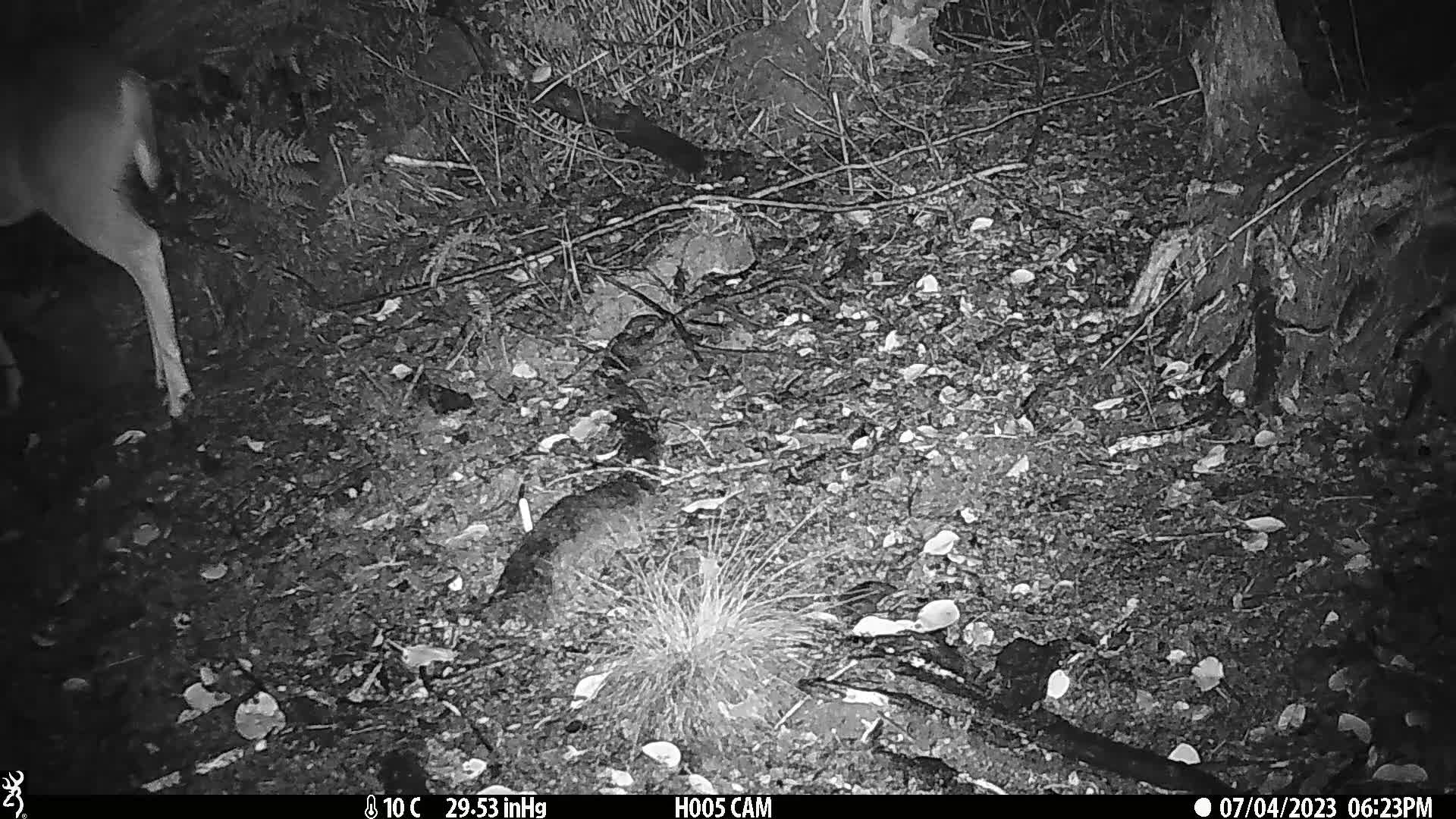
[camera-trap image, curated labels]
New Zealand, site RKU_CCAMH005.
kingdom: Animalia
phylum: Chordata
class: Mammalia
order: Artiodactyla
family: Cervidae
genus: Odocoileus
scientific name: Odocoileus virginianus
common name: white-tailed deer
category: white tailed deer